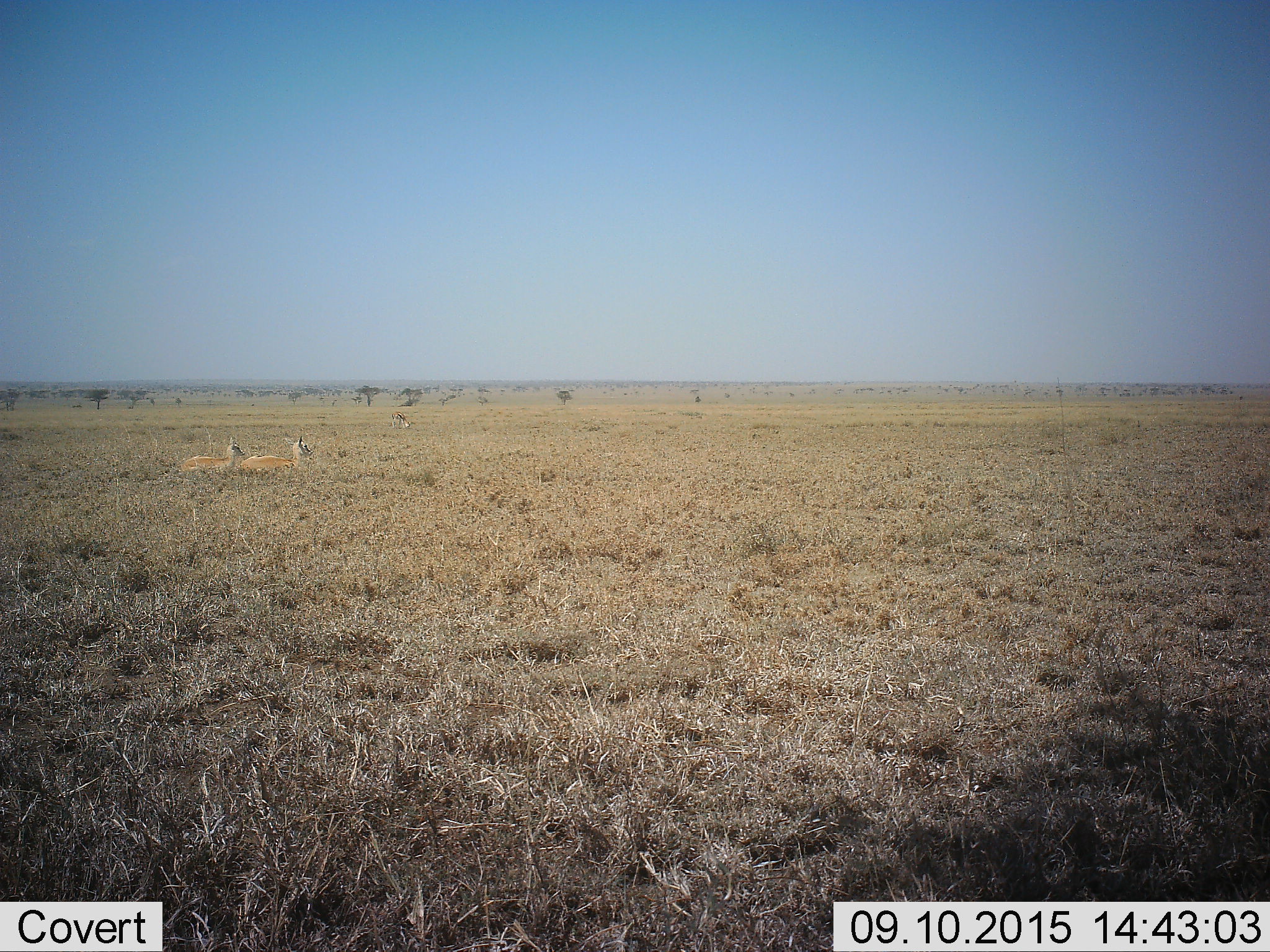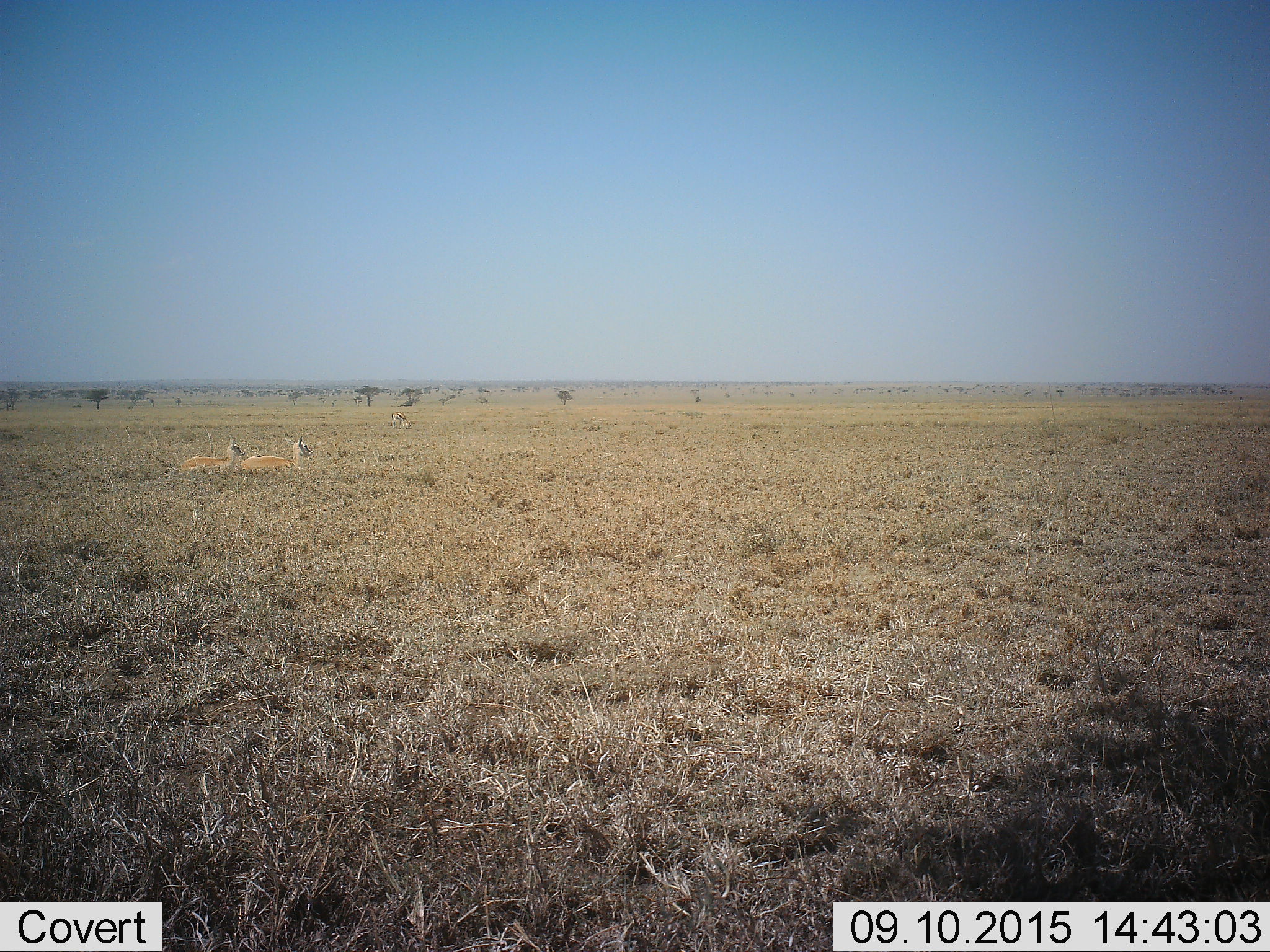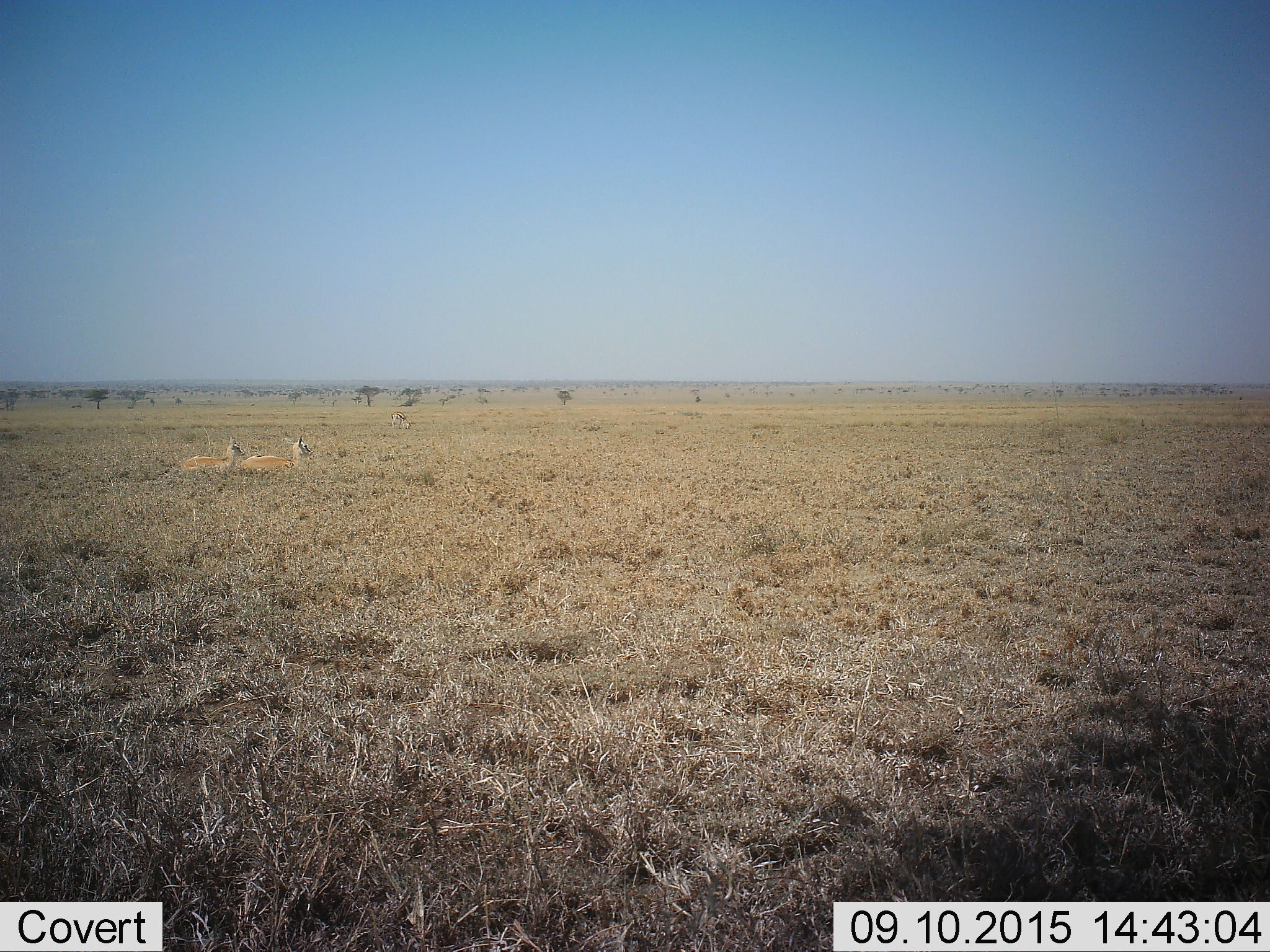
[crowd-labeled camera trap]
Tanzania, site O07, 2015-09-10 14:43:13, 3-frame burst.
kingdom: Animalia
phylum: Chordata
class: Mammalia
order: Artiodactyla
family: Bovidae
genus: Eudorcas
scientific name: Eudorcas thomsonii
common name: thomson's gazelle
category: gazellethomsons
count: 3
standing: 20%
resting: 100%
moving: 0%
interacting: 0%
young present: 20%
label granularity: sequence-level